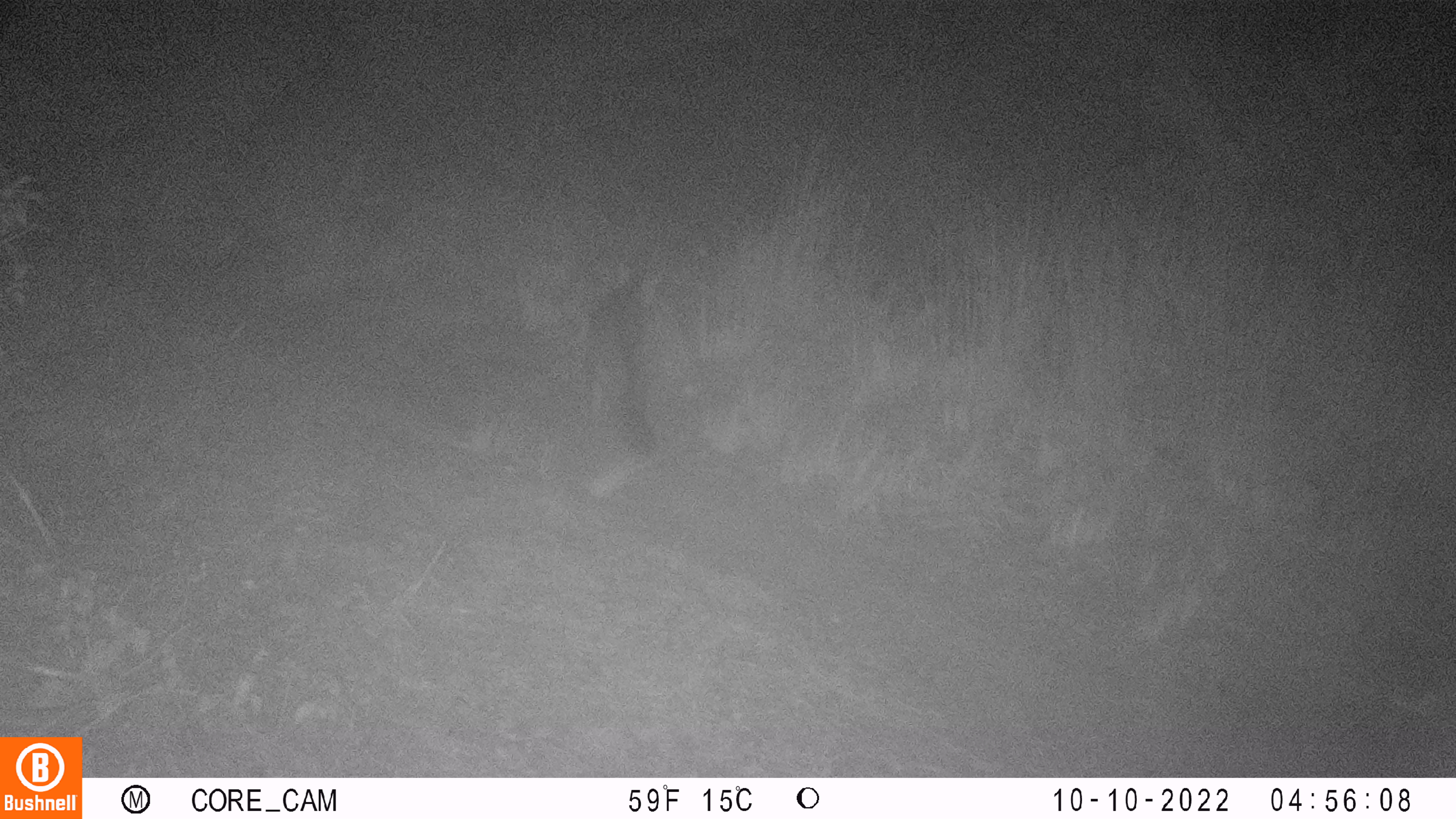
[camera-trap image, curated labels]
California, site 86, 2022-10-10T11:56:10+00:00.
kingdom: Animalia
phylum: Chordata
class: Mammalia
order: Carnivora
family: Canidae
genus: Urocyon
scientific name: Urocyon cinereoargenteus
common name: gray fox